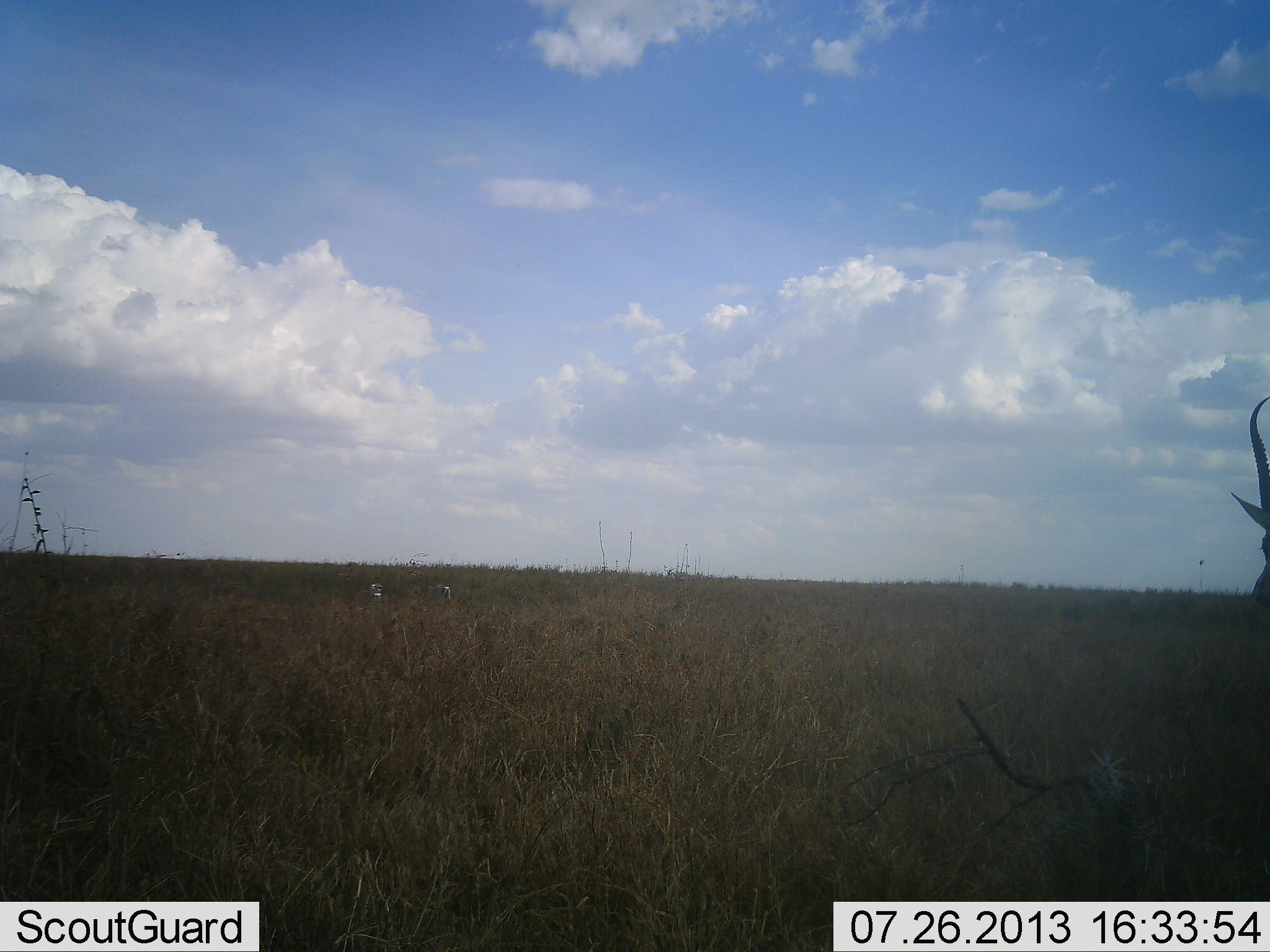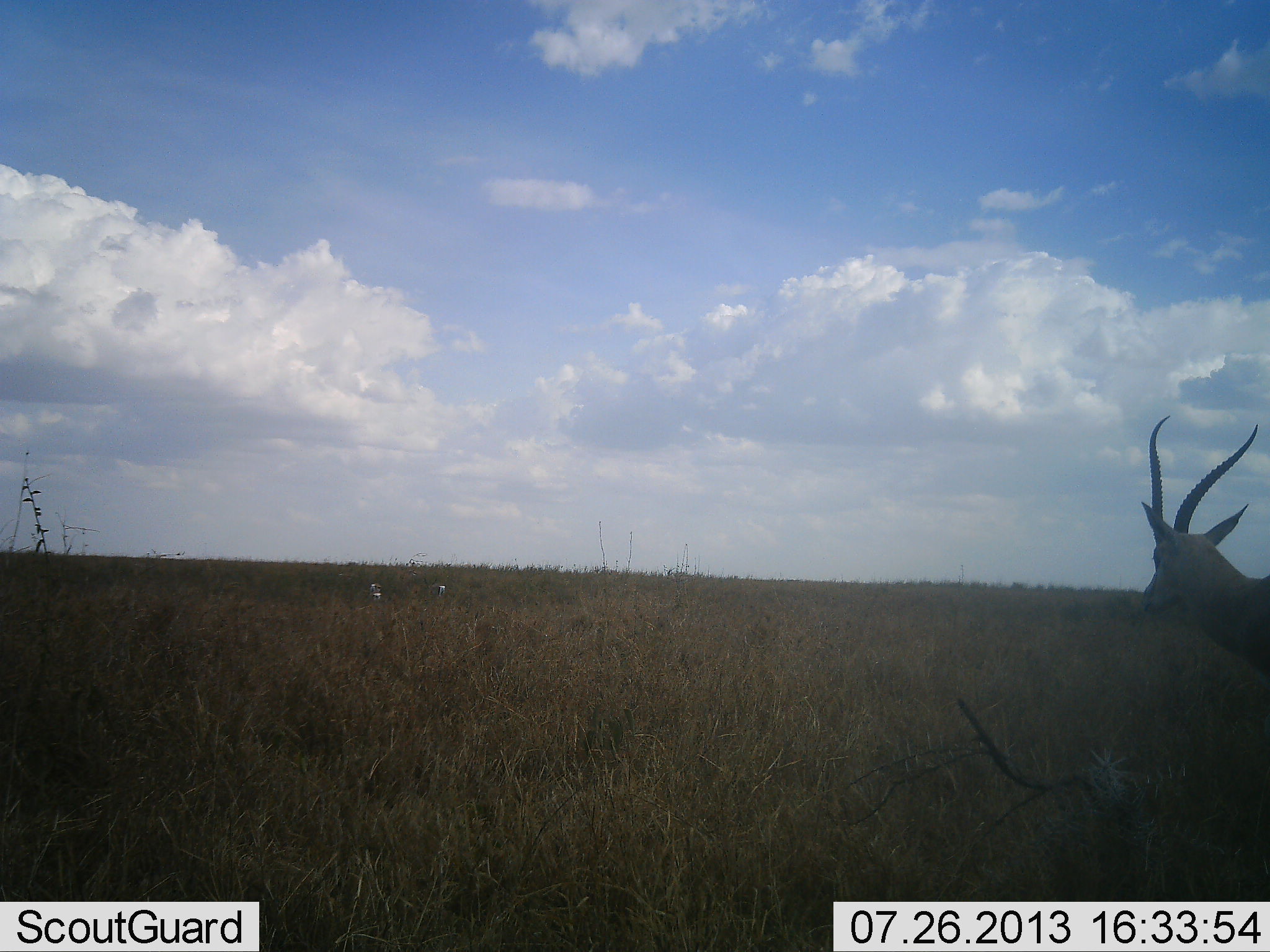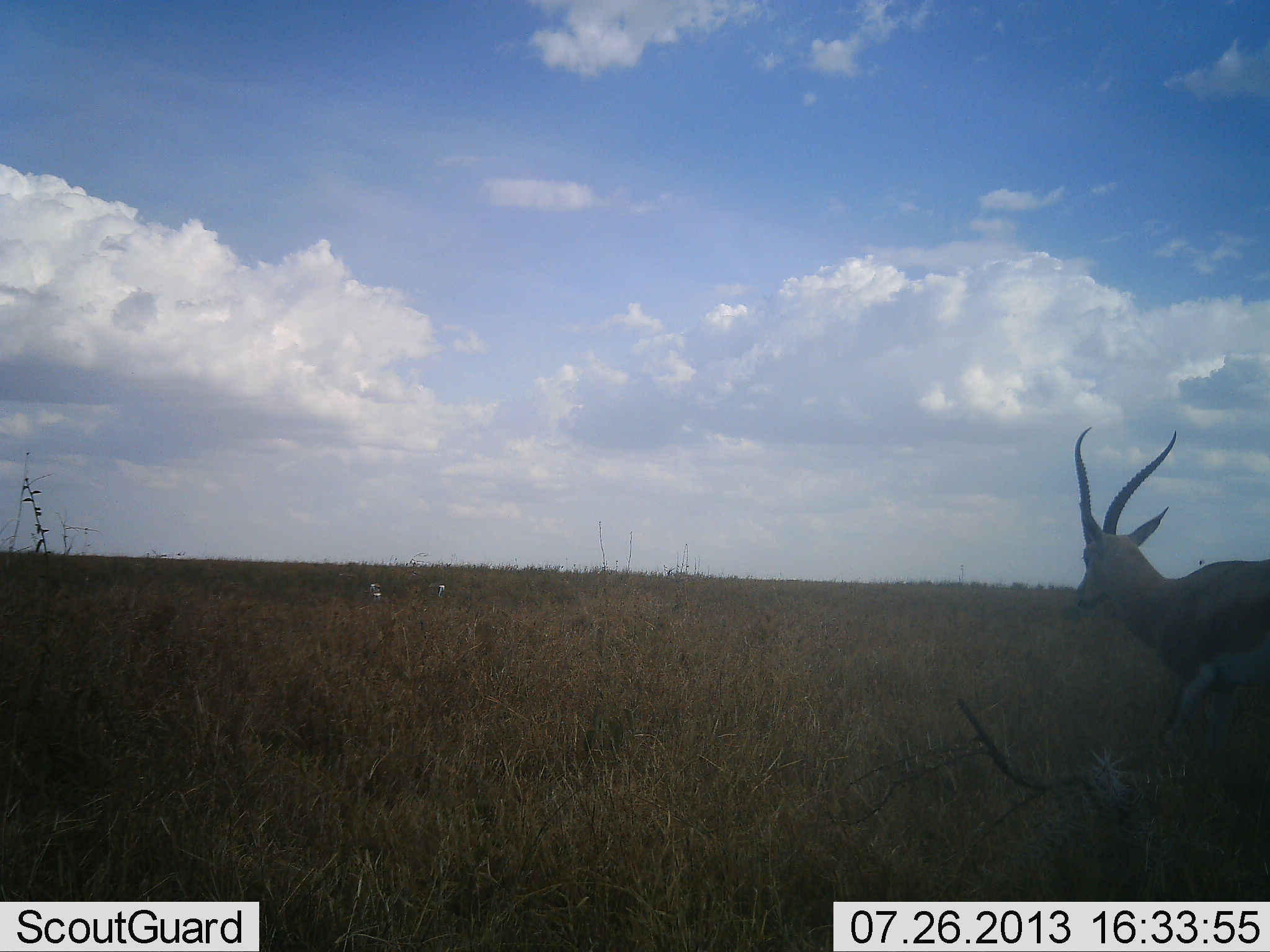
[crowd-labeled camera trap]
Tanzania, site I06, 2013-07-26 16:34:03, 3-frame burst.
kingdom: Animalia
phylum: Chordata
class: Mammalia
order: Artiodactyla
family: Bovidae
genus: Eudorcas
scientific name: Eudorcas thomsonii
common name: thomson's gazelle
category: gazellethomsons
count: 1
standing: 30%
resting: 0%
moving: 90%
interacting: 0%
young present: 0%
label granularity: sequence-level